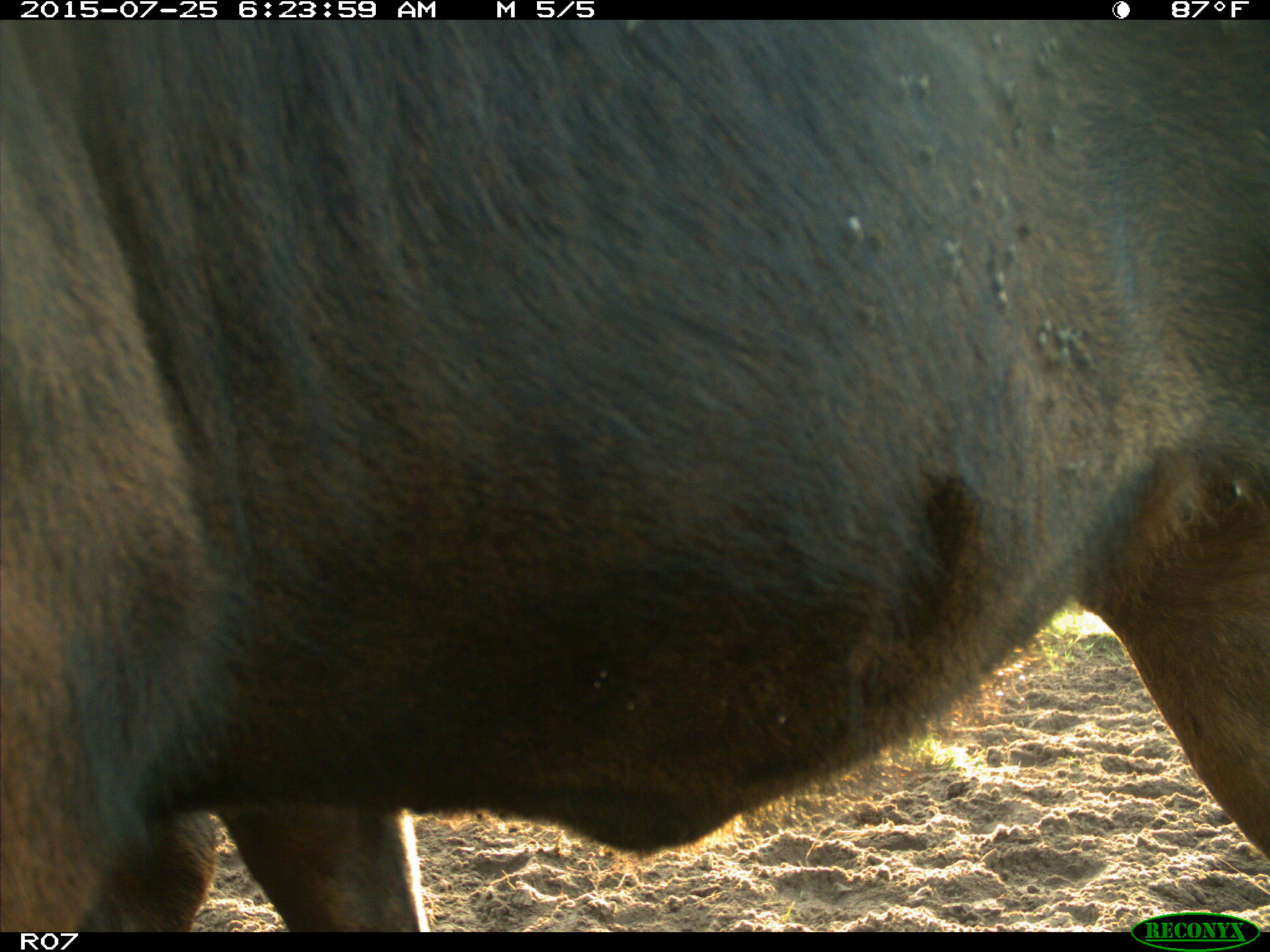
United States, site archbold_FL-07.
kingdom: Animalia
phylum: Chordata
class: Mammalia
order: Artiodactyla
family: Bovidae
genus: Bos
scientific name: Bos taurus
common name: domestic cow